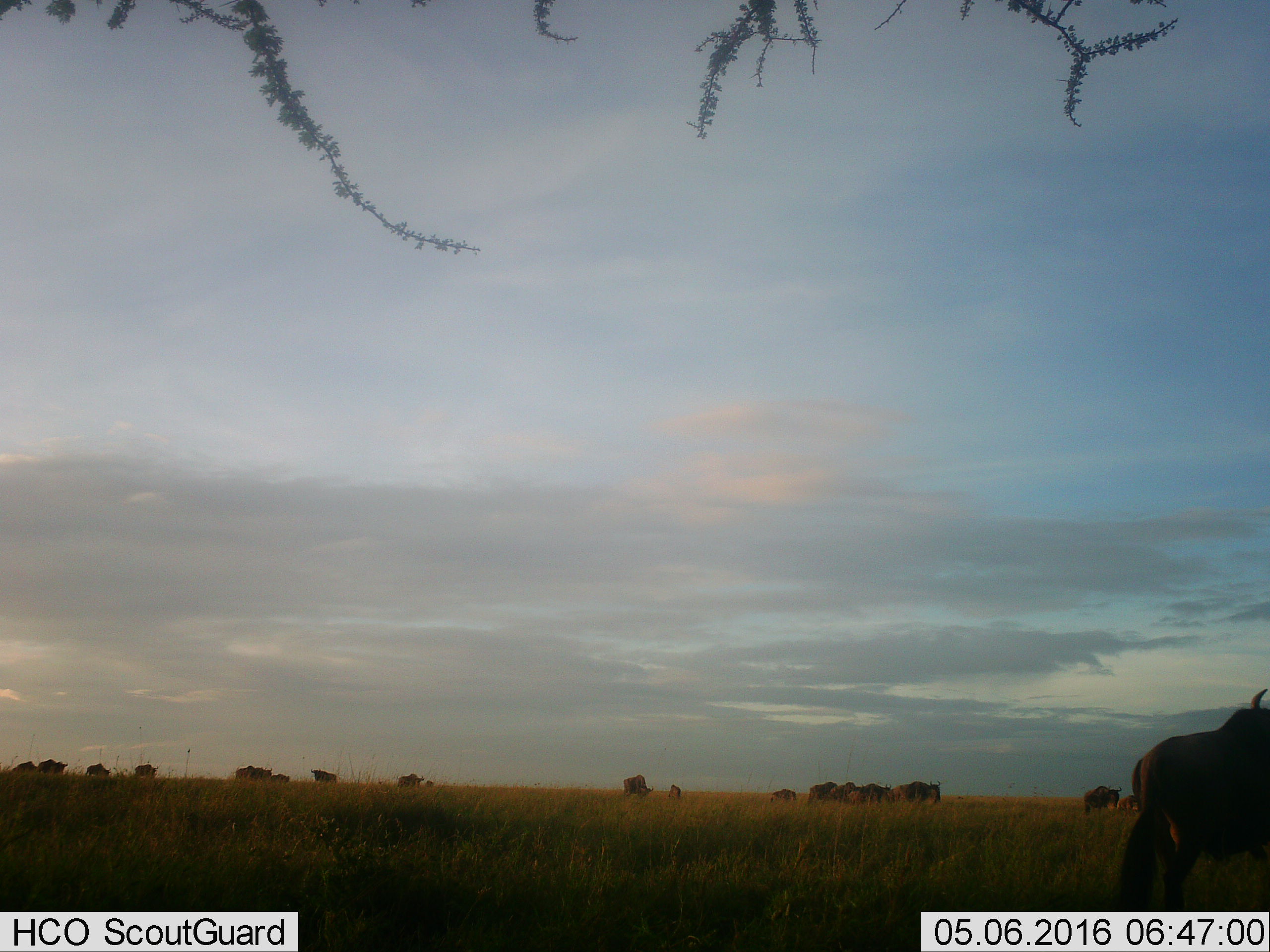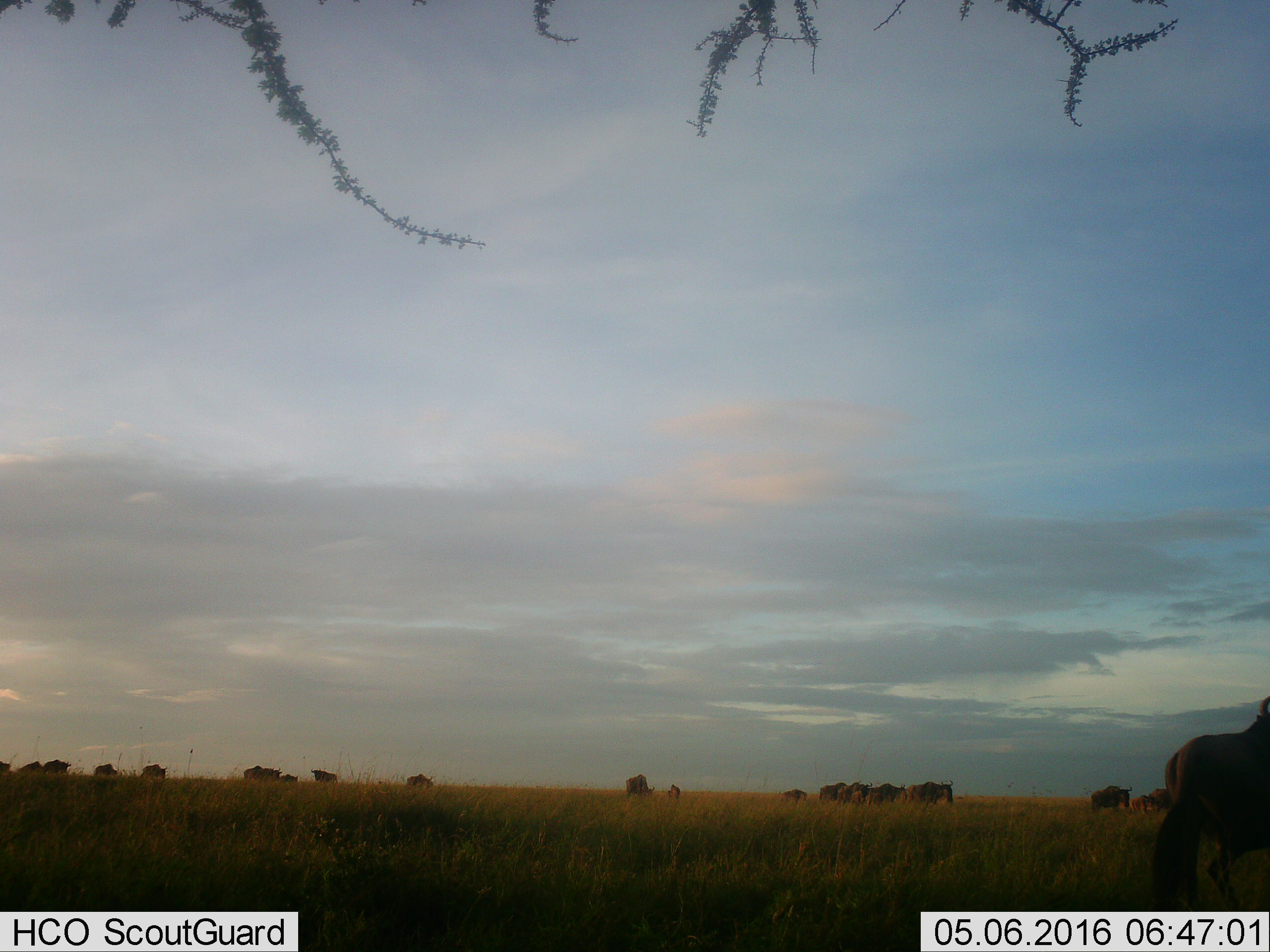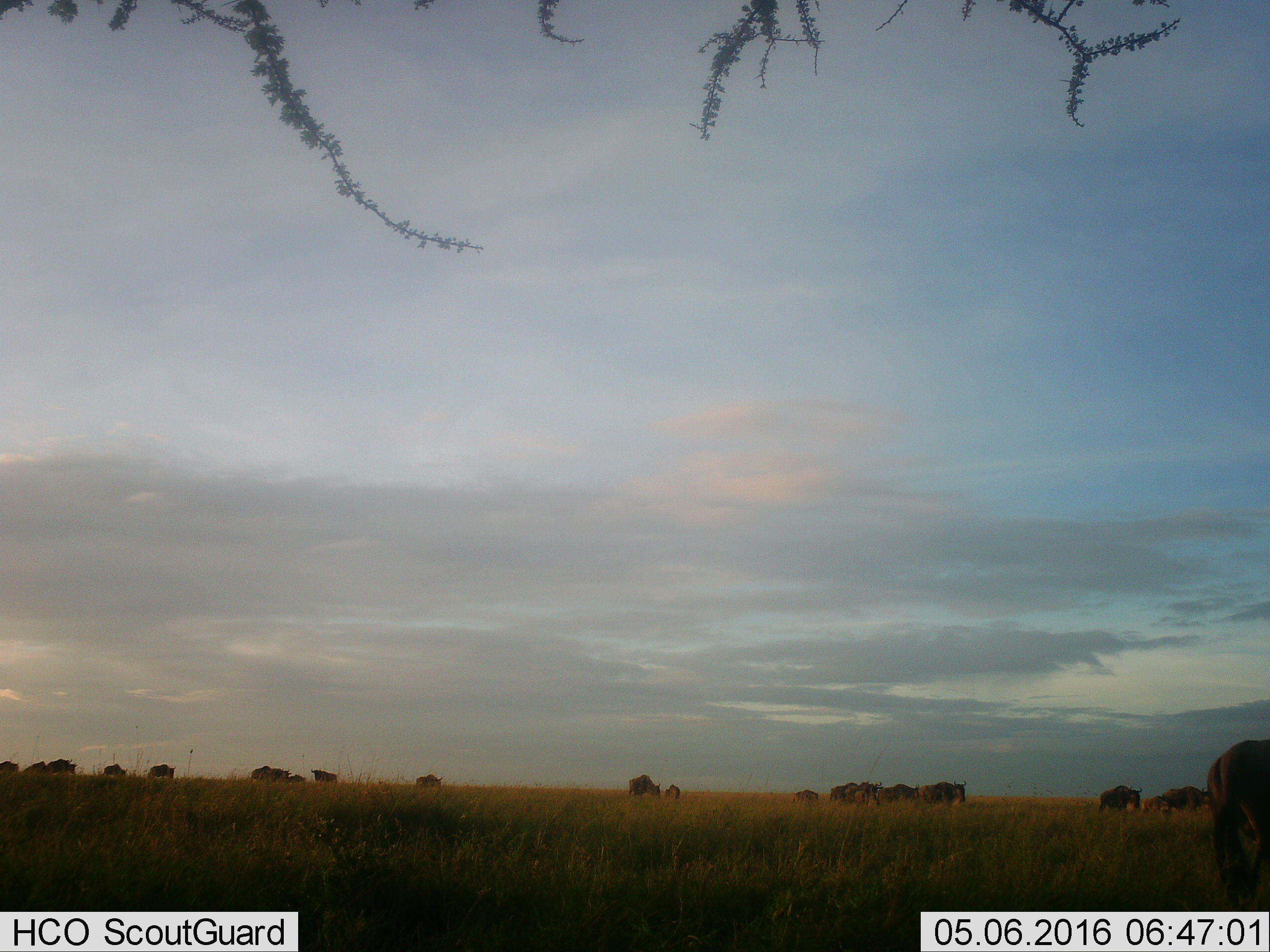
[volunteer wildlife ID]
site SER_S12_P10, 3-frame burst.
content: unidentified animal